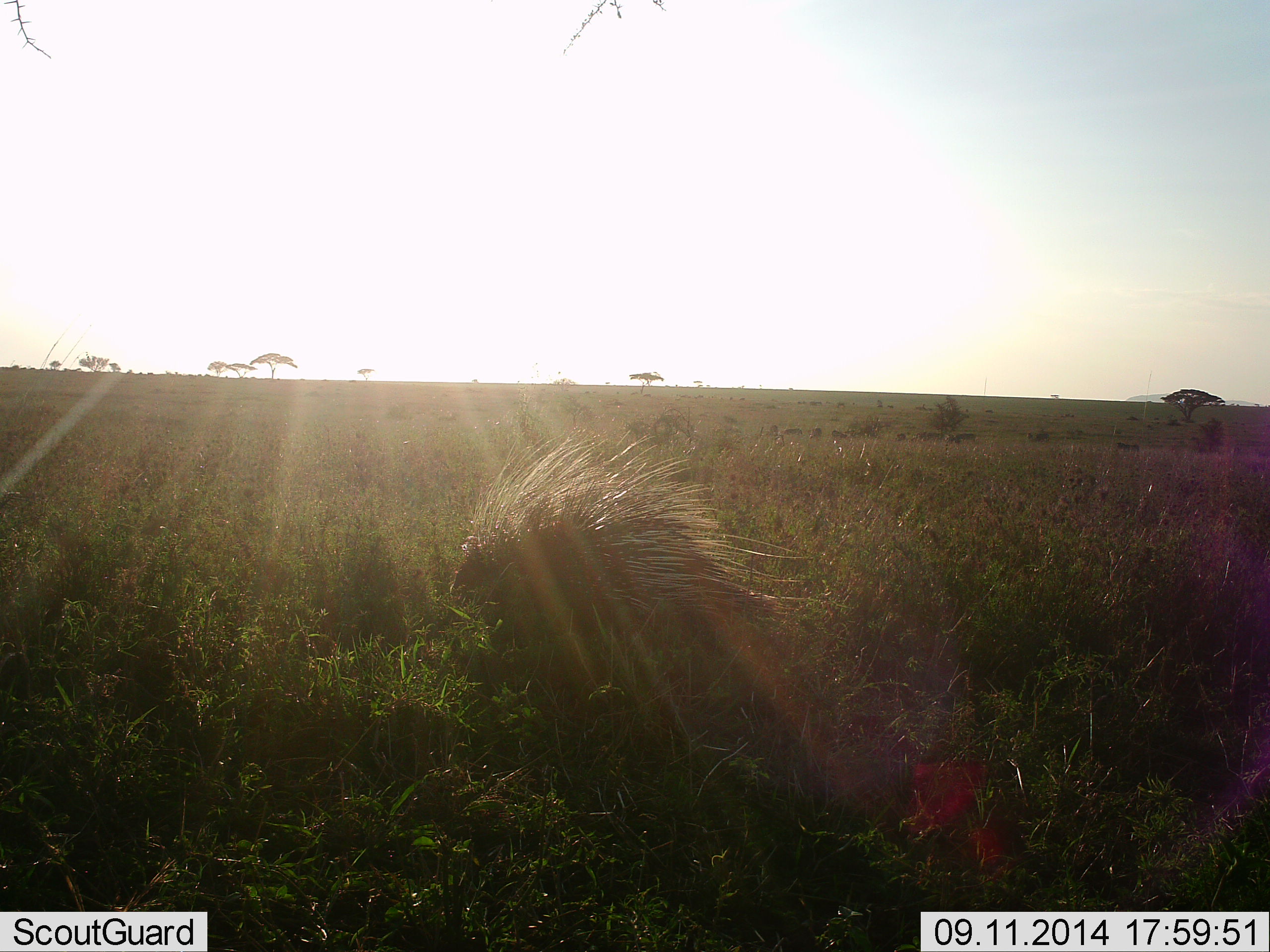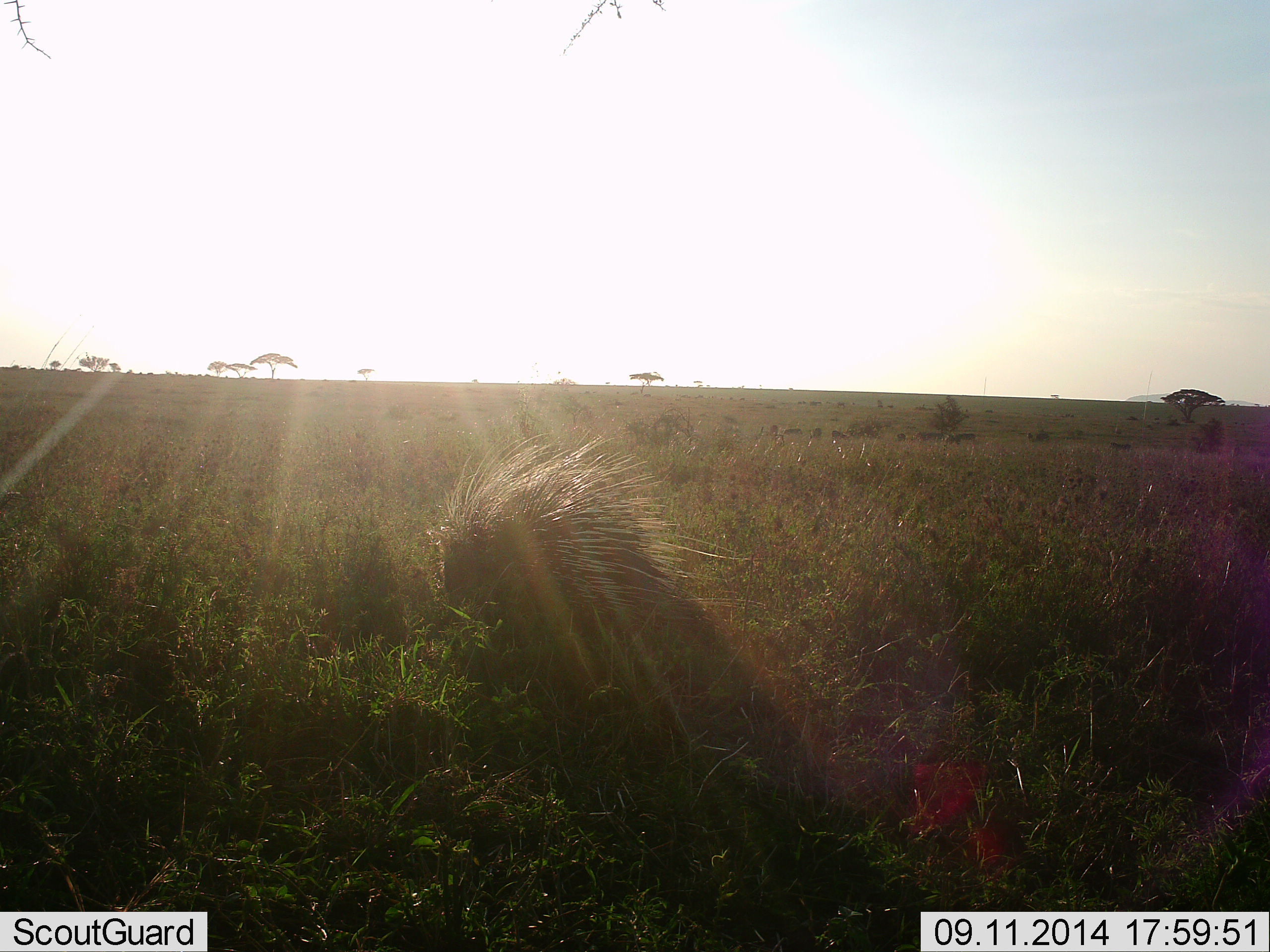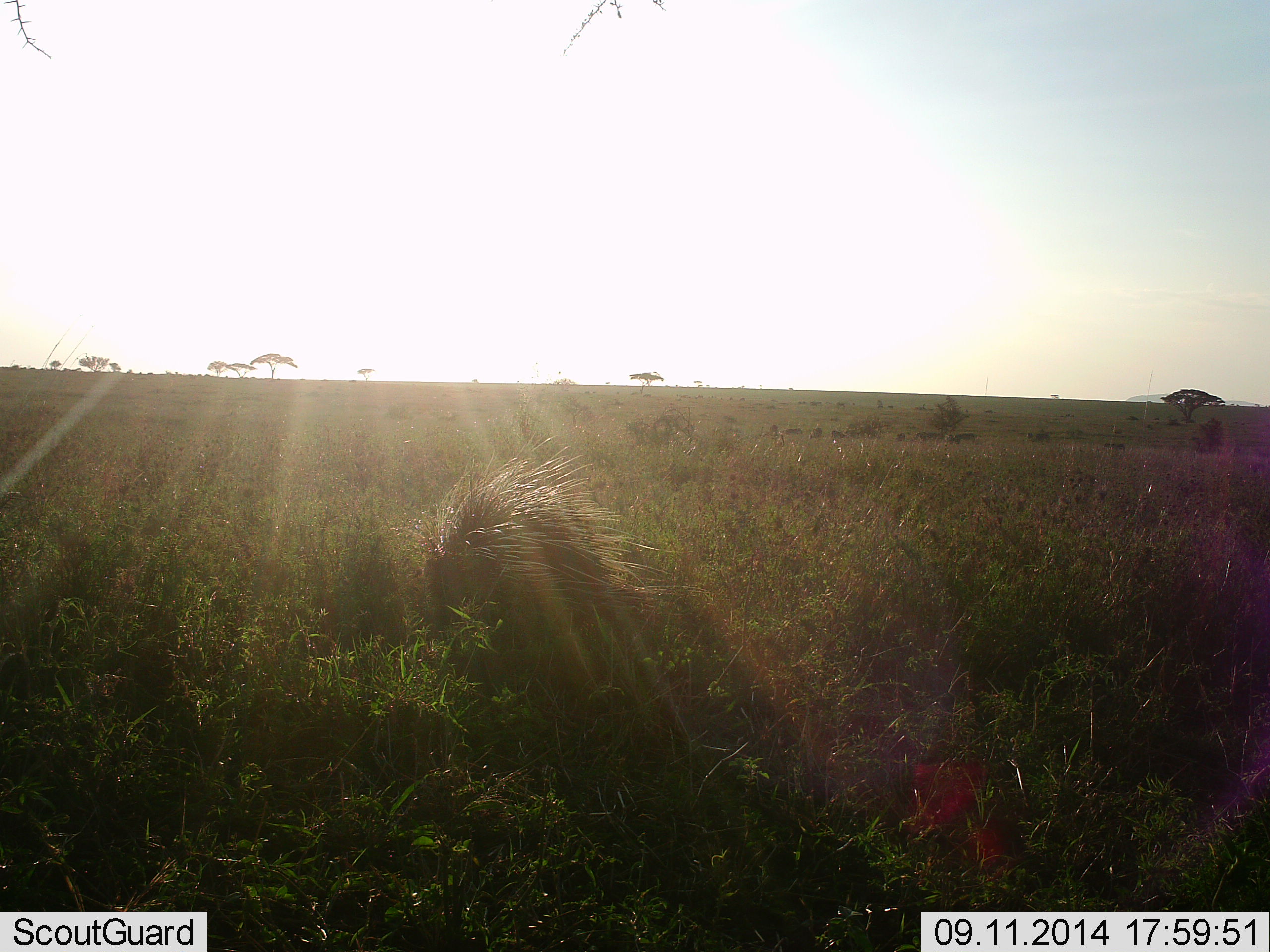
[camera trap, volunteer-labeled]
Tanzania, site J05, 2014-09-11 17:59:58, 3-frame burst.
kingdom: Animalia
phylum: Chordata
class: Mammalia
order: Rodentia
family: Hystricidae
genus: Hystrix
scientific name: Hystrix cristata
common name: crested porcupine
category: porcupine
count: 1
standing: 18%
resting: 9%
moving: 64%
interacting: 0%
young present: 0%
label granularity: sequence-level